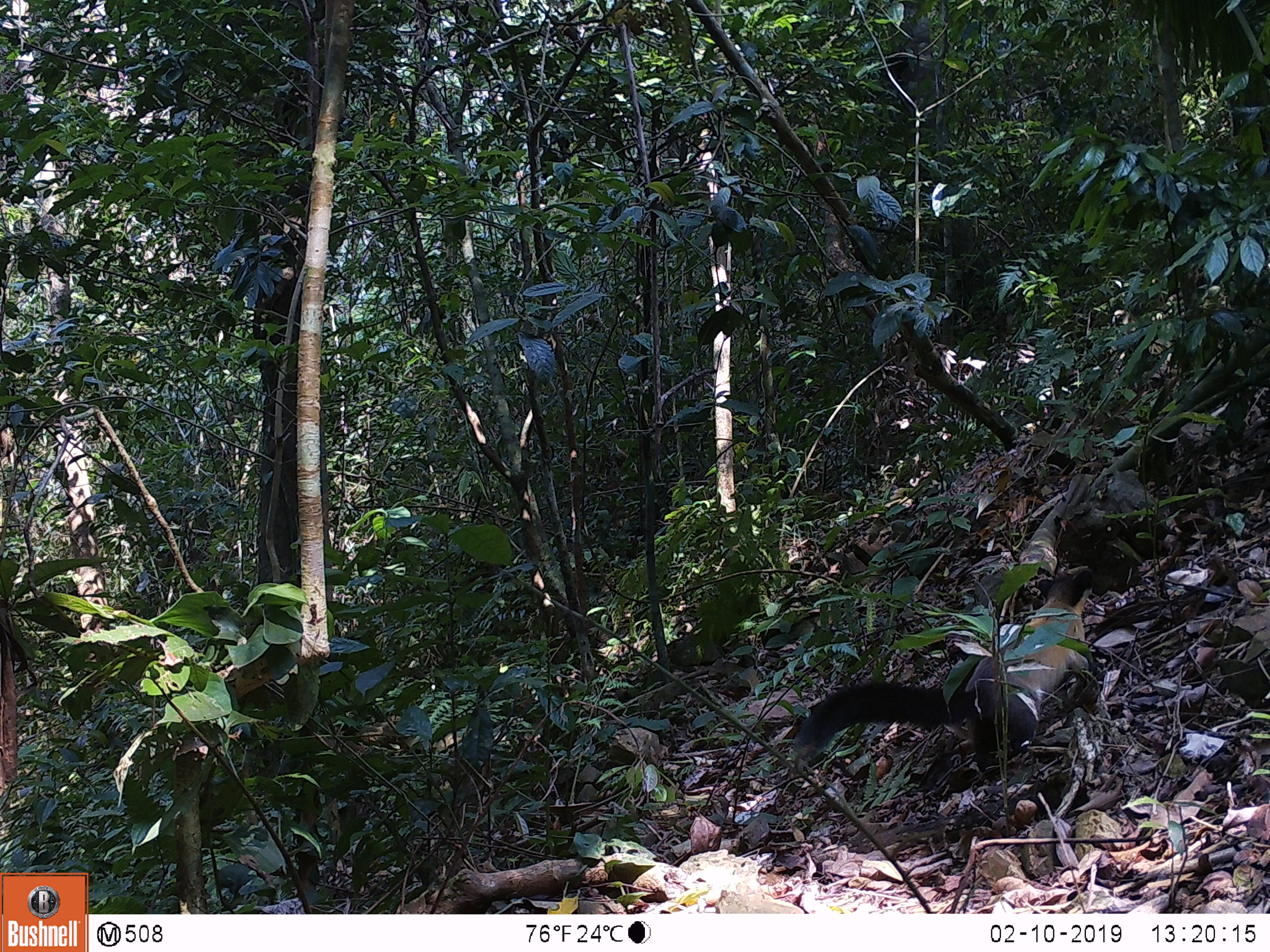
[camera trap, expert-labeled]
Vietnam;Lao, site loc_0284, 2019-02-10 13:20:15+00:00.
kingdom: Animalia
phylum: Chordata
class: Mammalia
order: Carnivora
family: Mustelidae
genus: Martes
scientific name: Martes flavigula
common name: yellow-throated marten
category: yellow throated marten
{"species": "yellow throated marten (yellow-throated marten) (Martes flavigula)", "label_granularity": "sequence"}